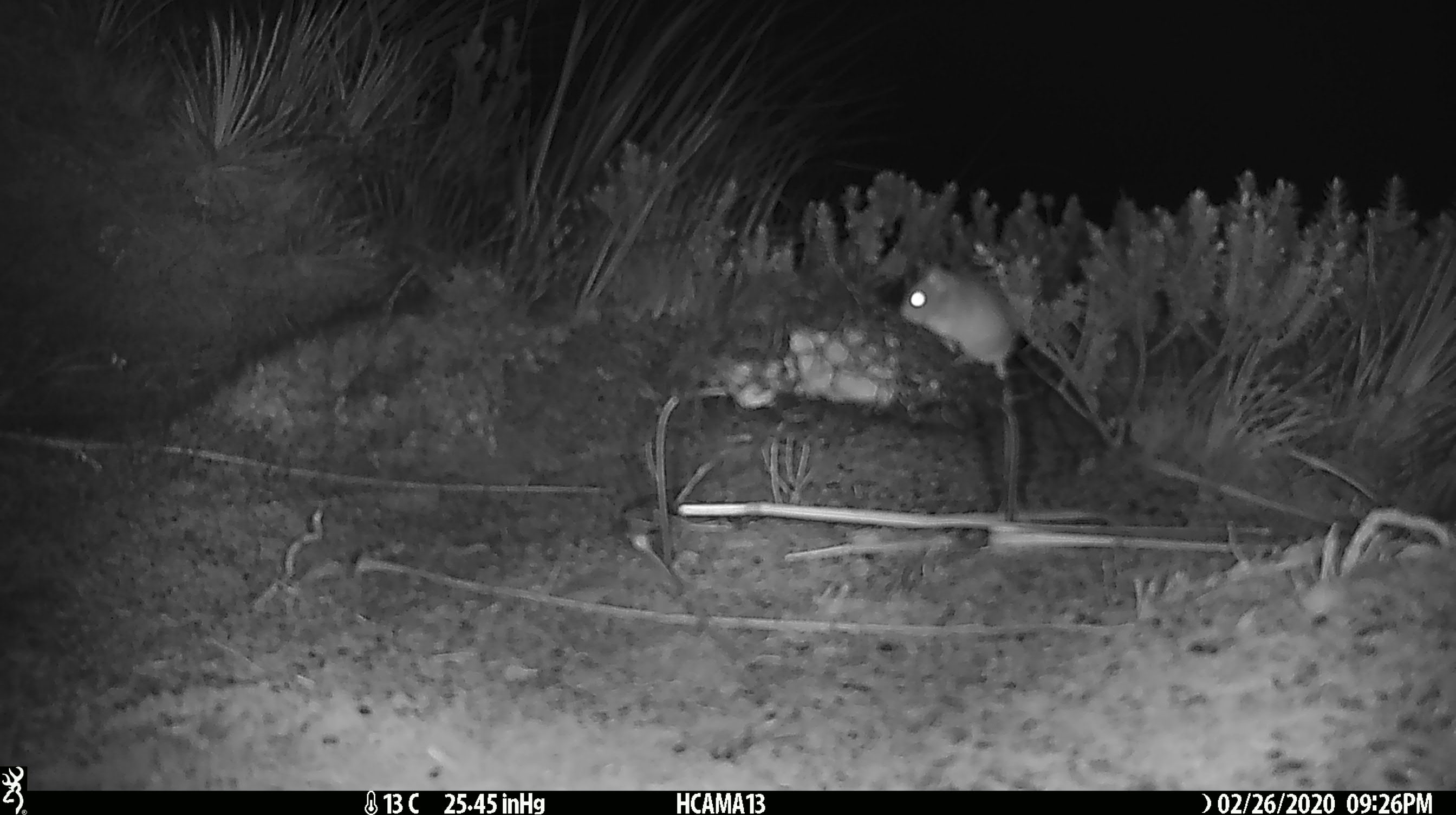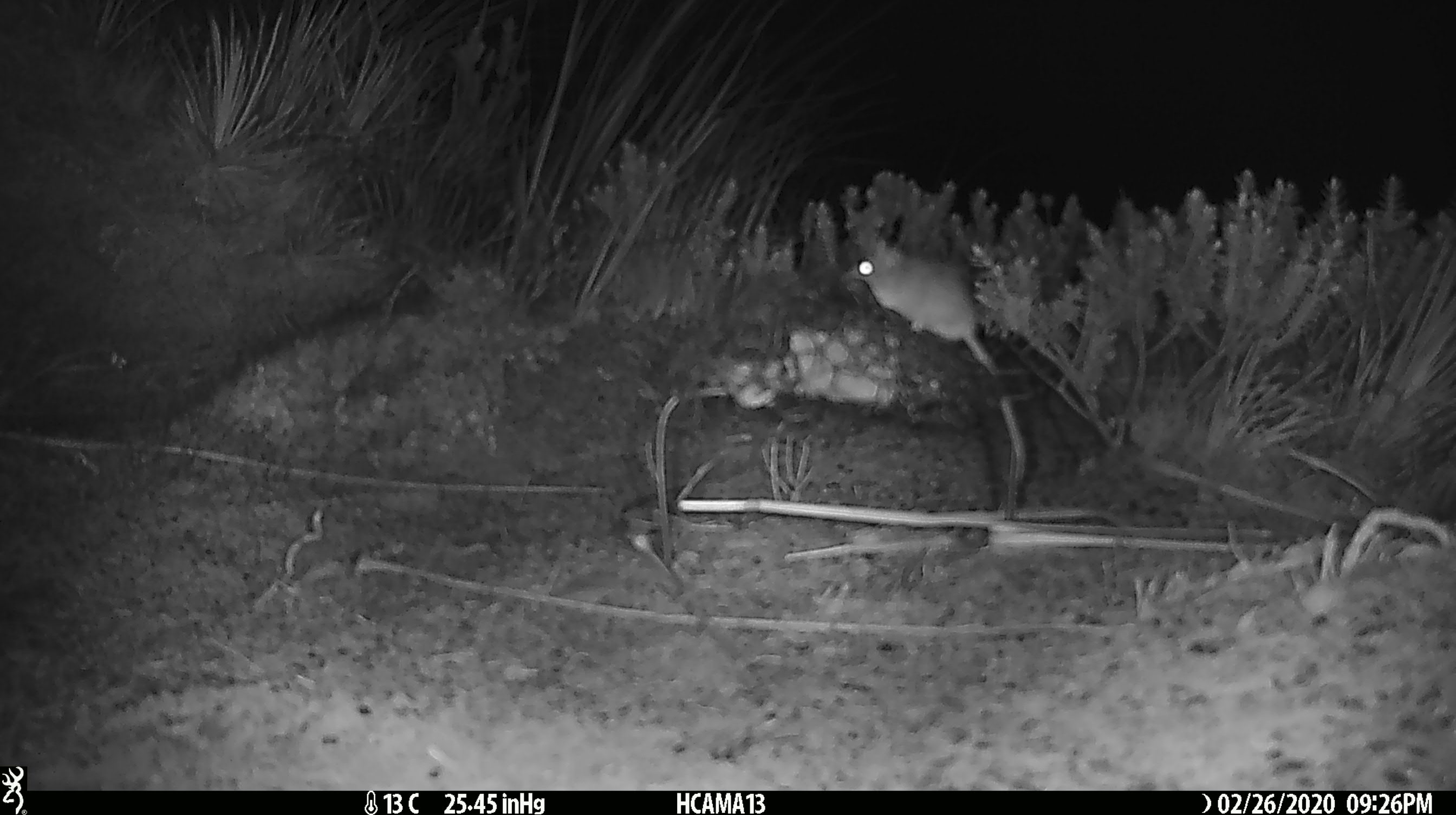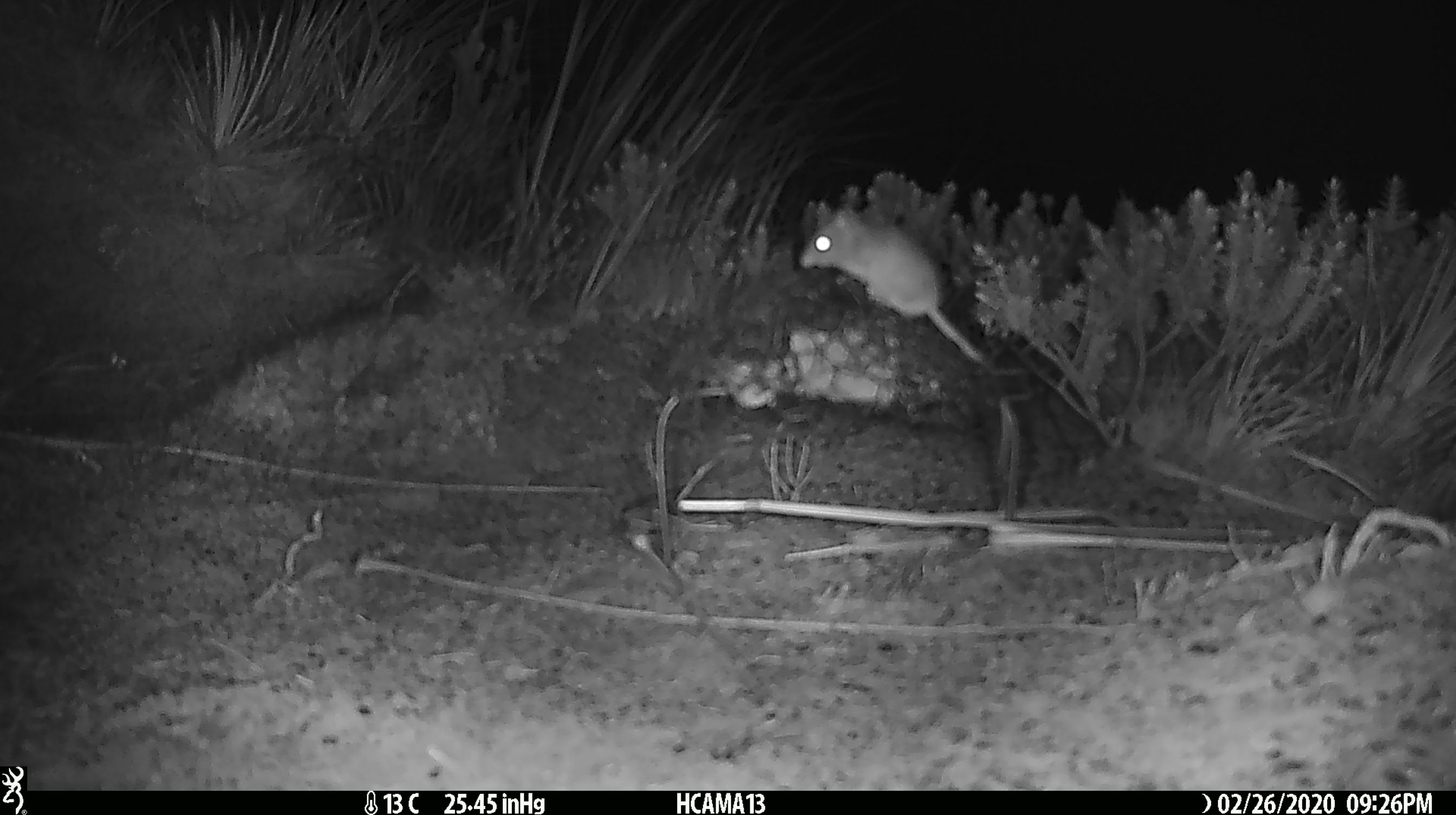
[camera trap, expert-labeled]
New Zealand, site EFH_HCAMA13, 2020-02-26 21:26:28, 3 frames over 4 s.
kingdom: Animalia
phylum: Chordata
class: Mammalia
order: Rodentia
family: Muridae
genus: Mus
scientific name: Mus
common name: mouse